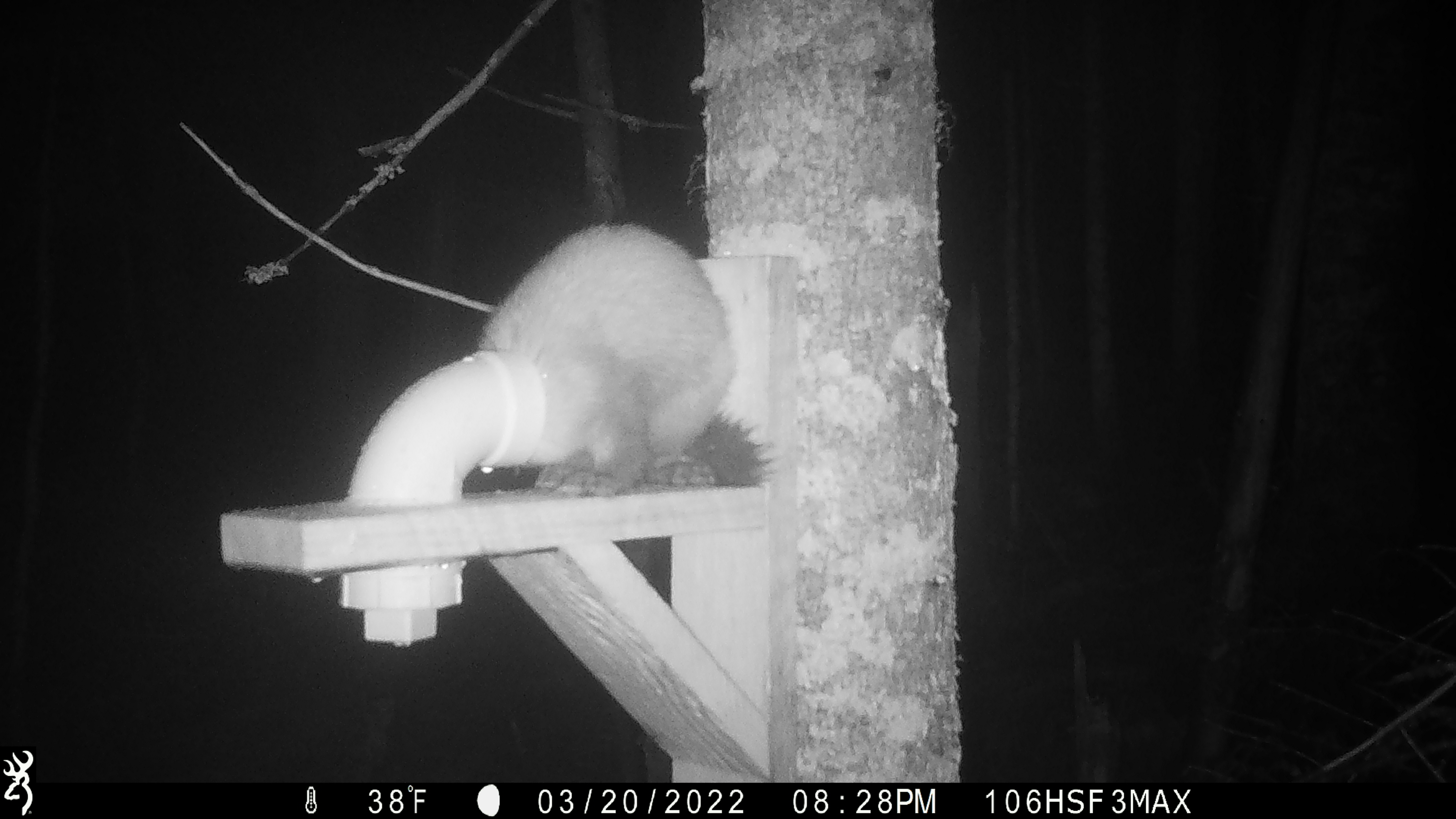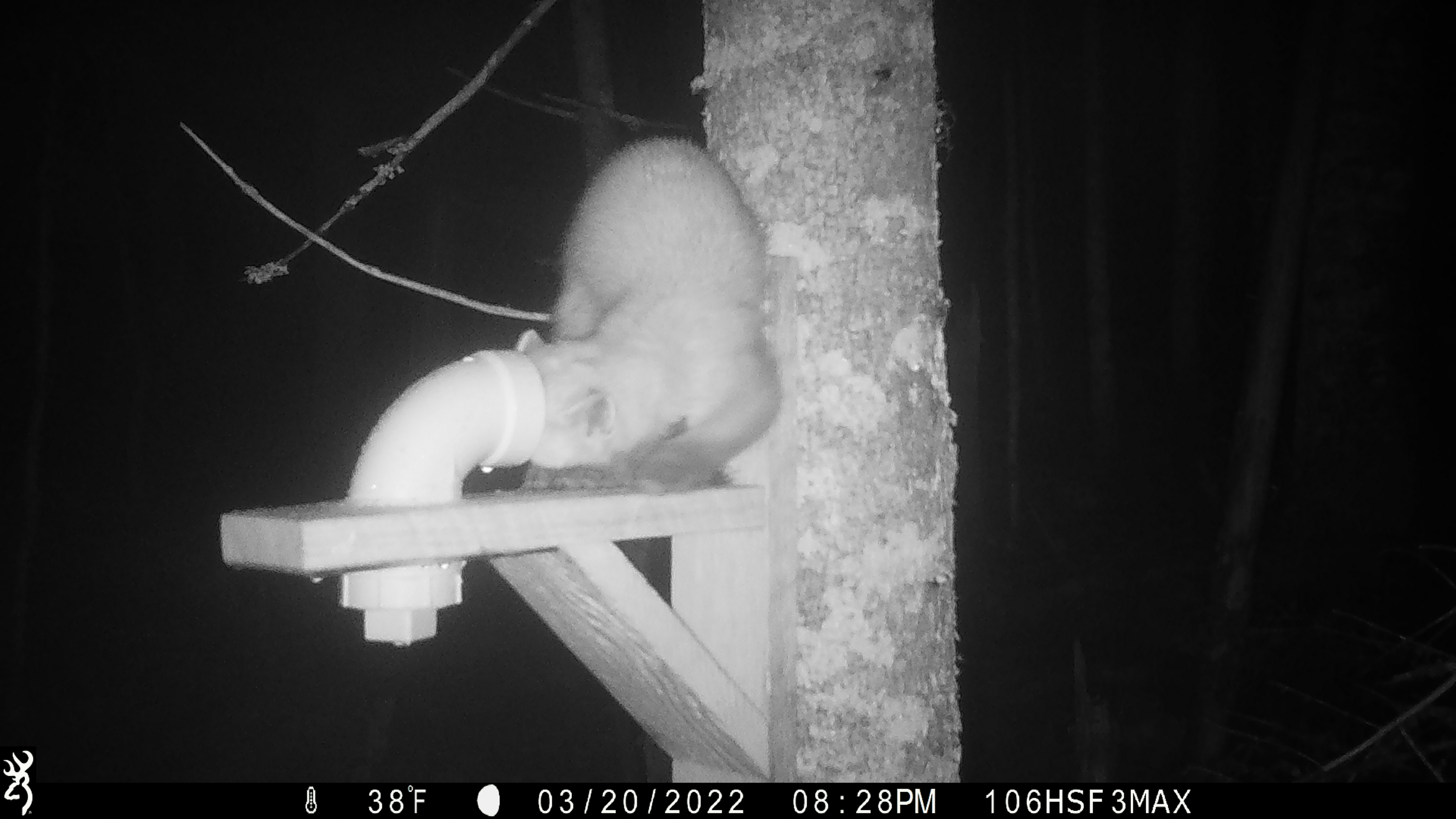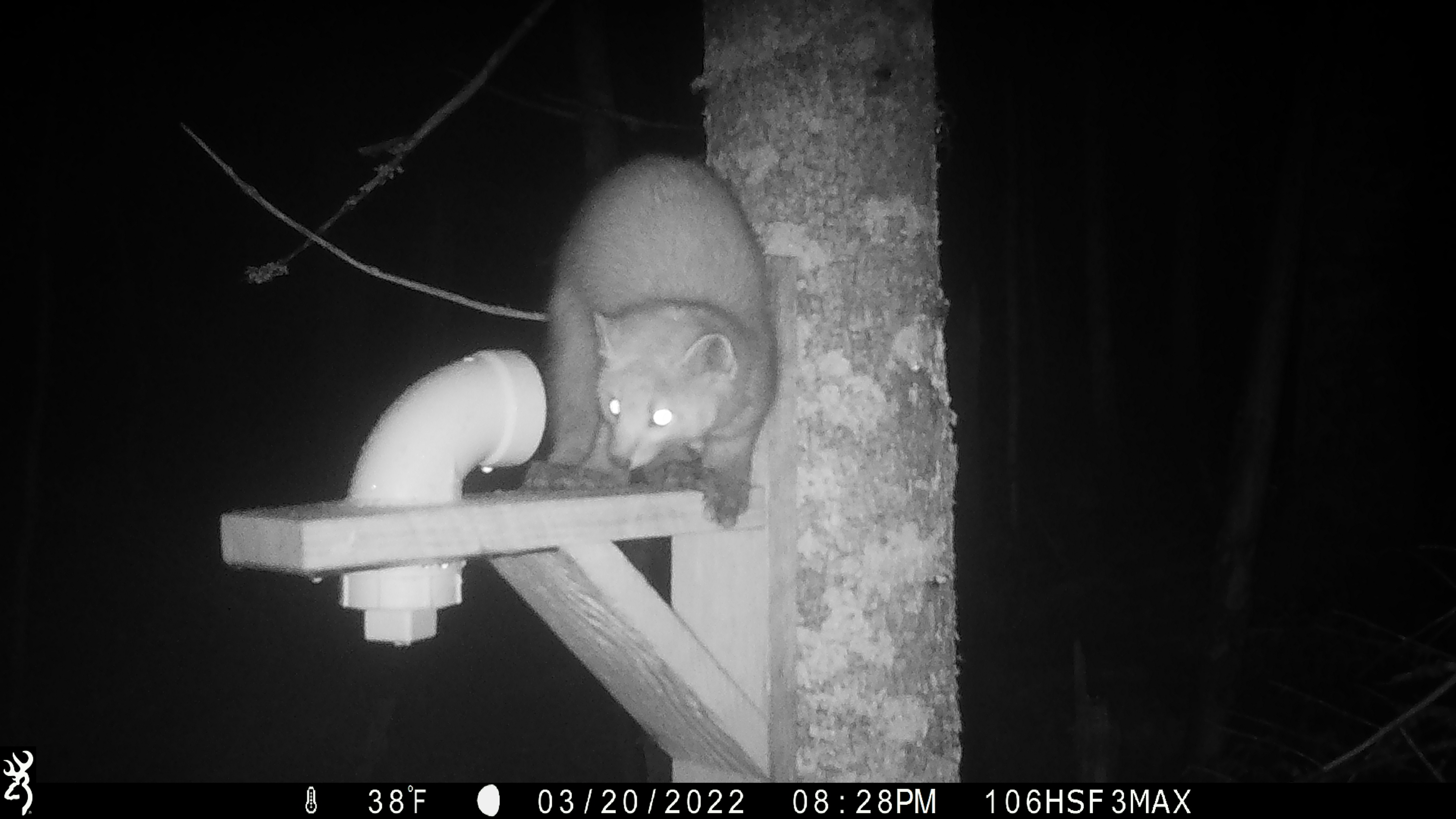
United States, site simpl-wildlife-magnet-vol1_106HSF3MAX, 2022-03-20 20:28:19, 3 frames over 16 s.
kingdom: Animalia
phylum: Chordata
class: Mammalia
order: Carnivora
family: Mustelidae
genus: Martes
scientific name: Martes americana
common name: american marten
American marten (Martes americana).